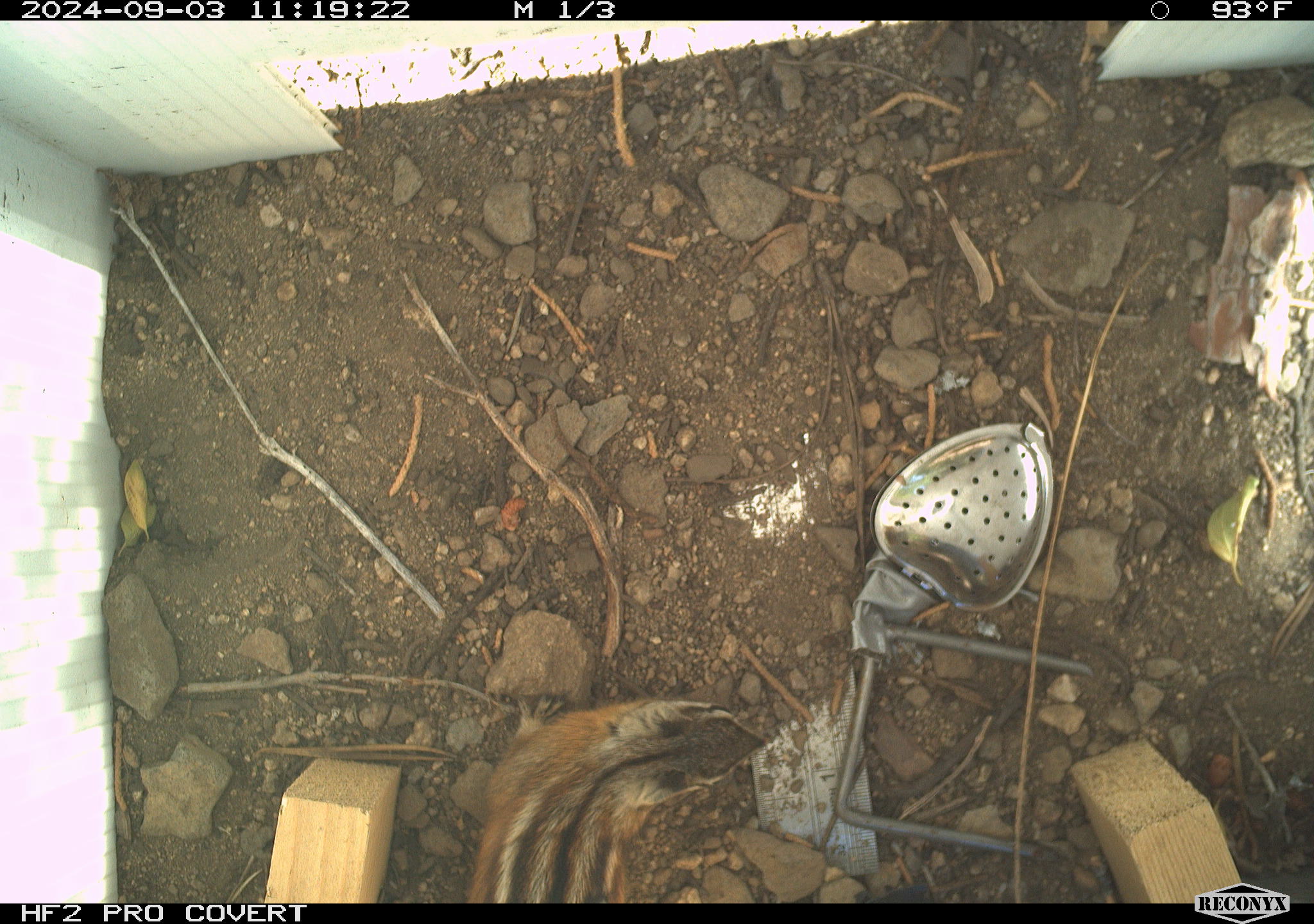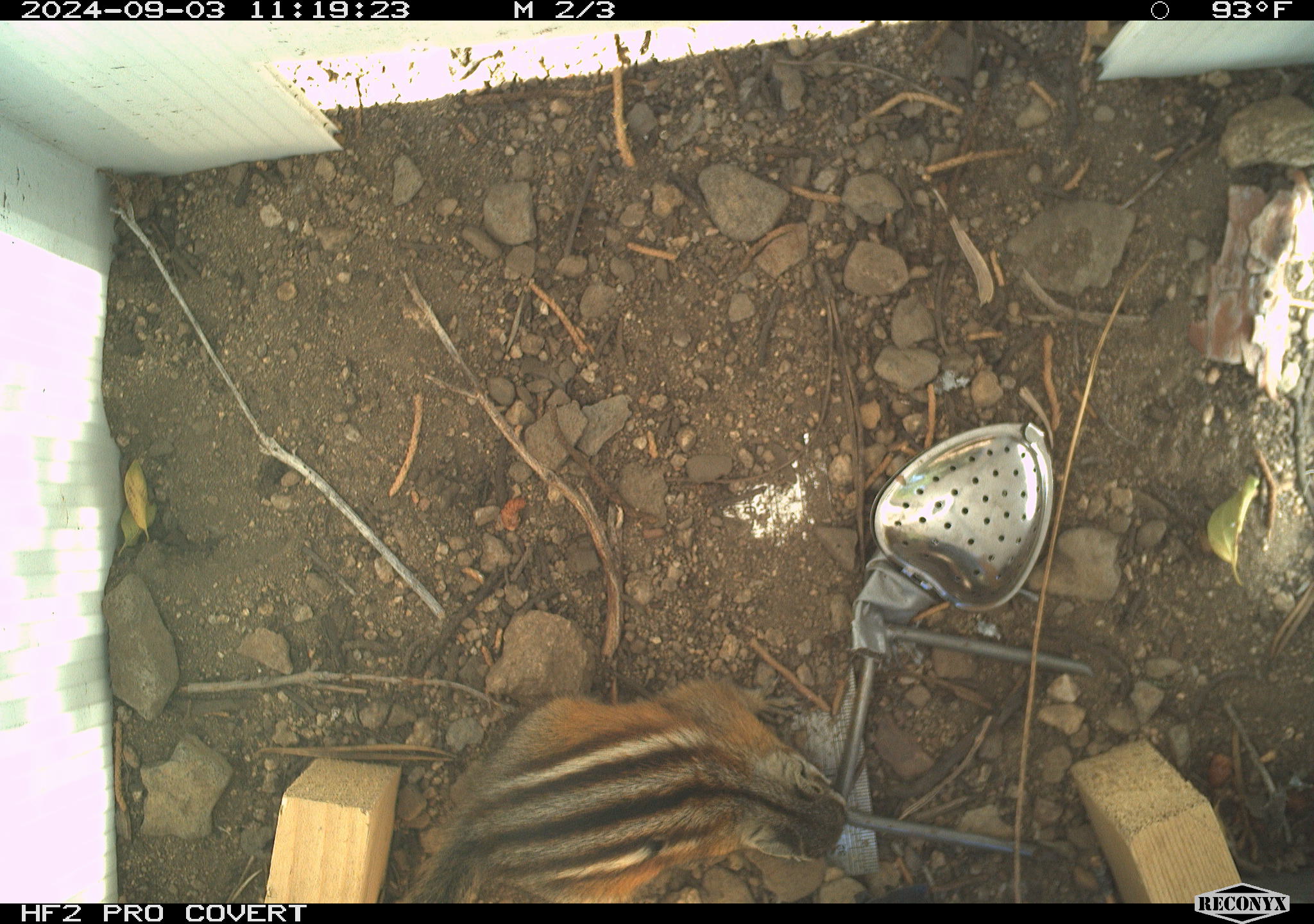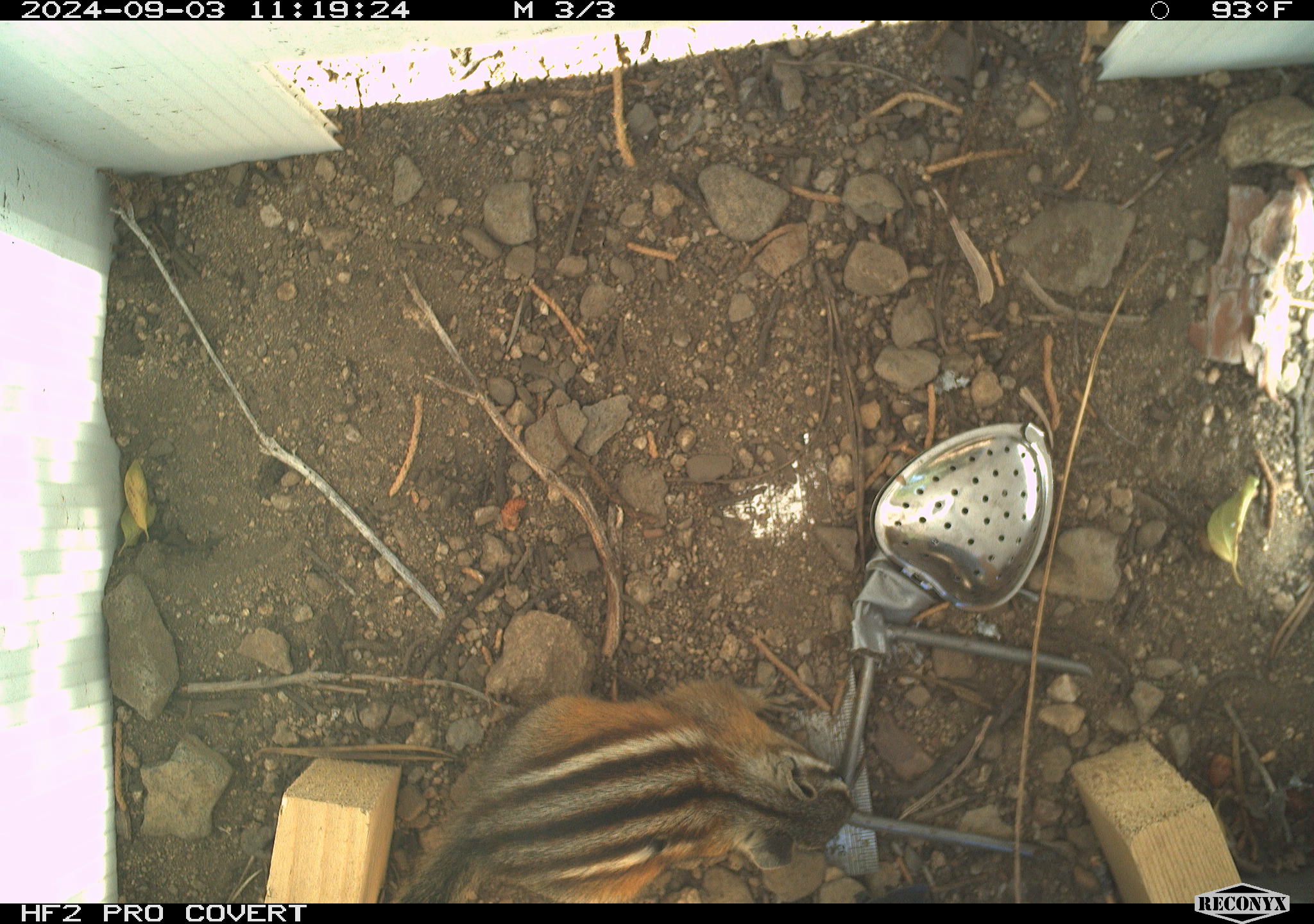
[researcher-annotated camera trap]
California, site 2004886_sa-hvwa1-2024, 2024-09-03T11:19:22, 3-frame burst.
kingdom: Animalia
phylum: Chordata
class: Mammalia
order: Rodentia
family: Sciuridae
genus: Neotamias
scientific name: Neotamias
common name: western chipmunks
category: neotamias species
Neotamias species (western chipmunks) (Neotamias).